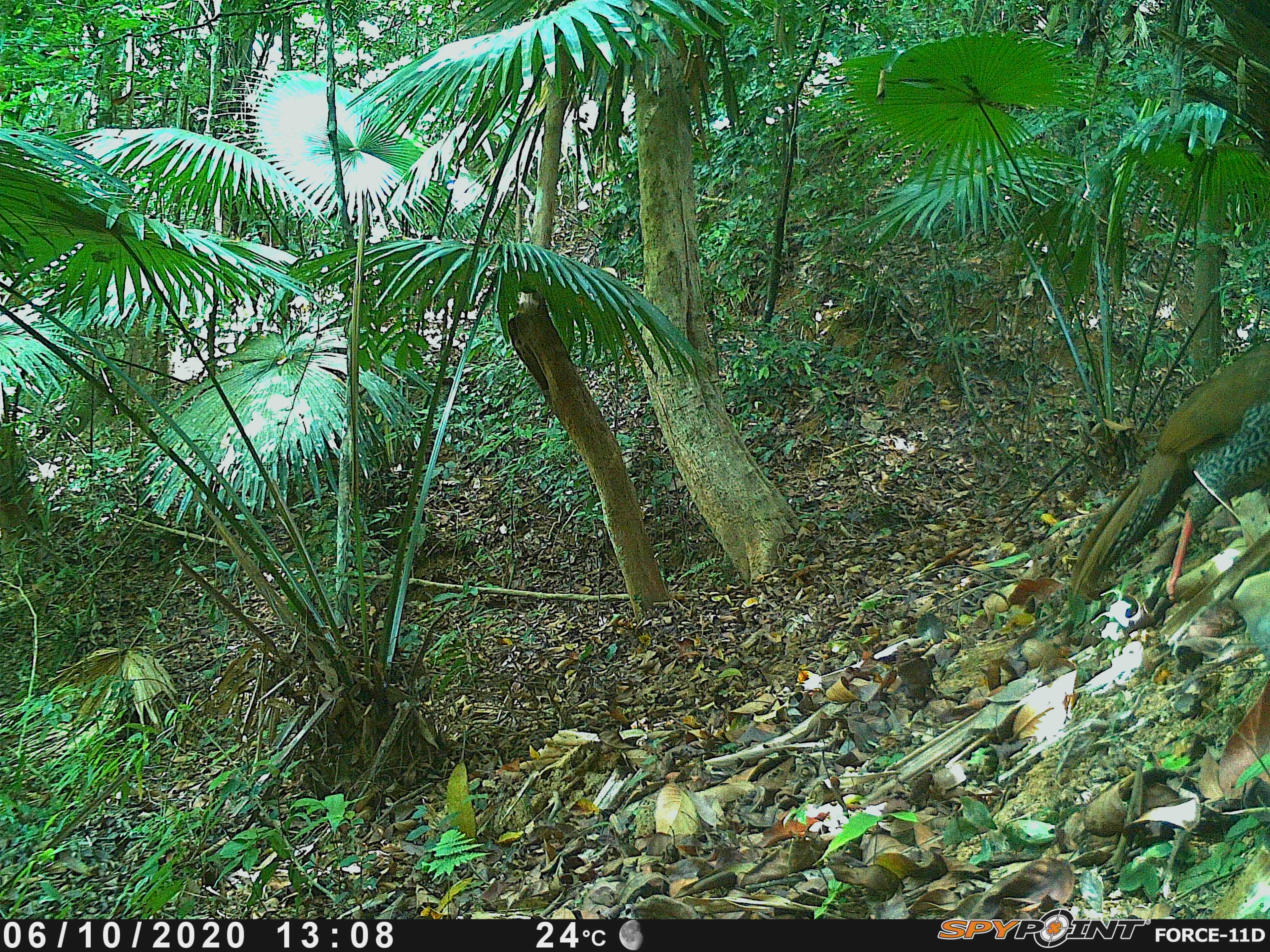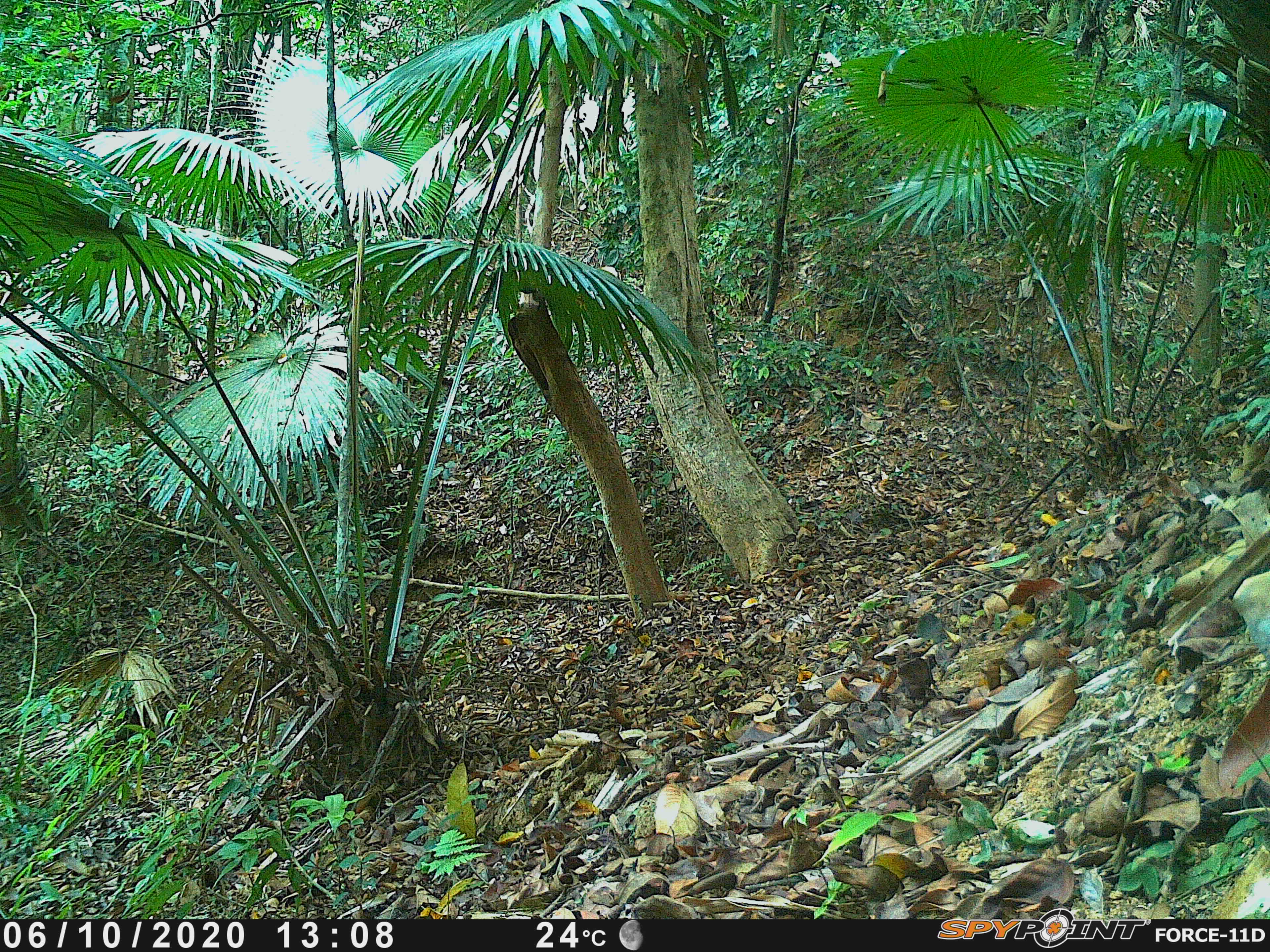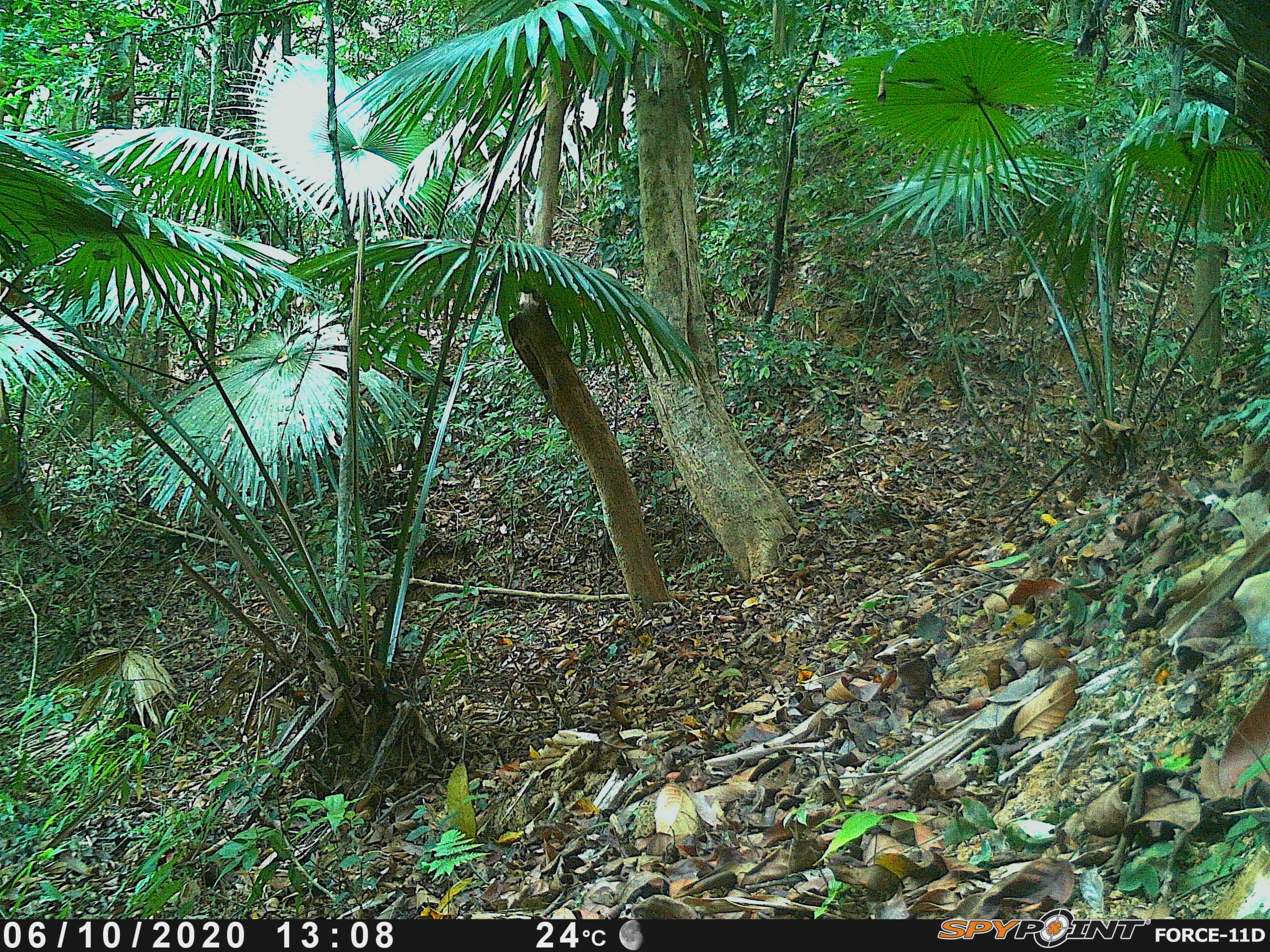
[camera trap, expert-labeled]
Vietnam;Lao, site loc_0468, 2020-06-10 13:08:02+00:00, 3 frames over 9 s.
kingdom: Animalia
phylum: Chordata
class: Aves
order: Galliformes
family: Phasianidae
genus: Lophura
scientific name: Lophura nycthemera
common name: silver pheasant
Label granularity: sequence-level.